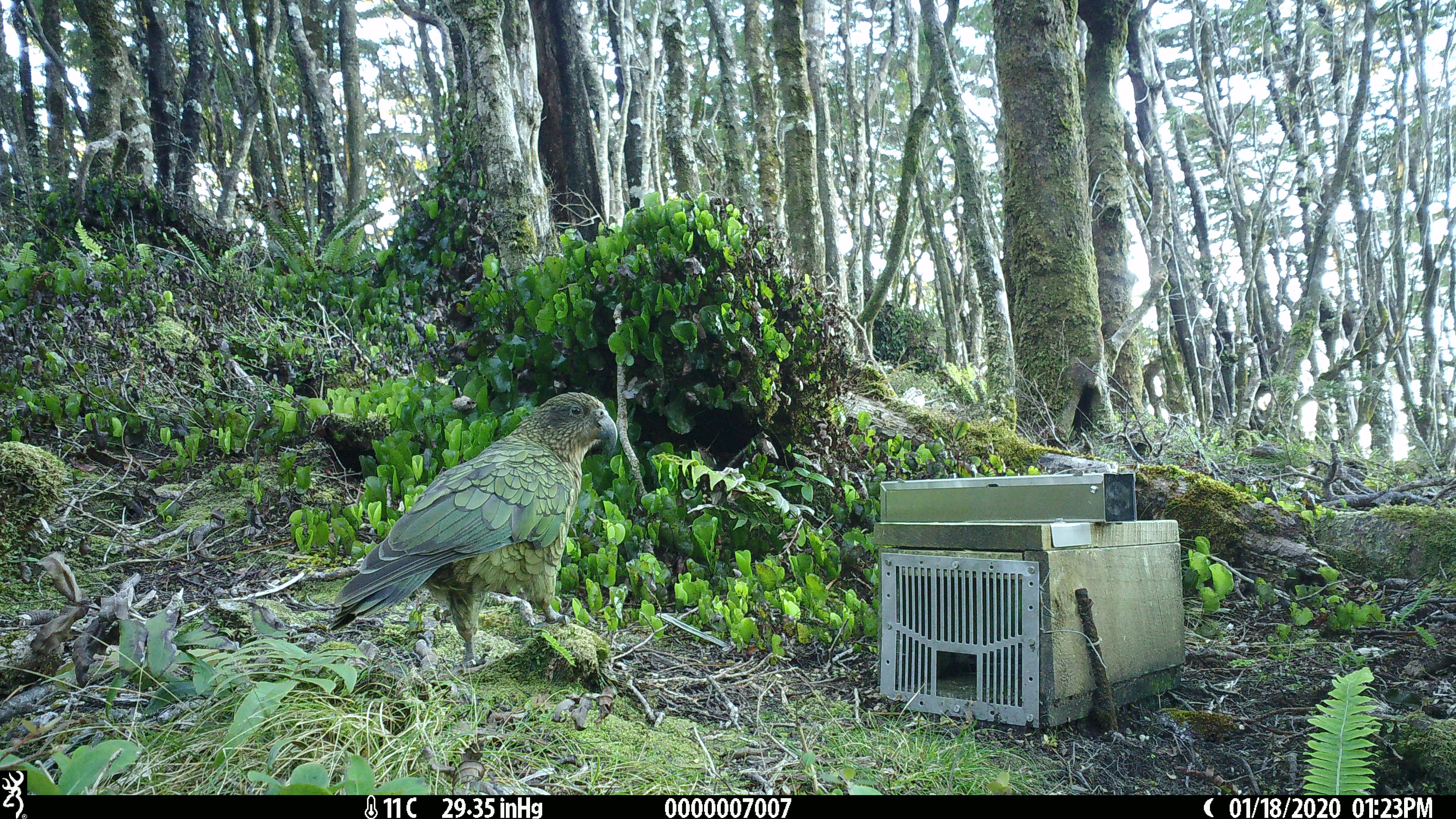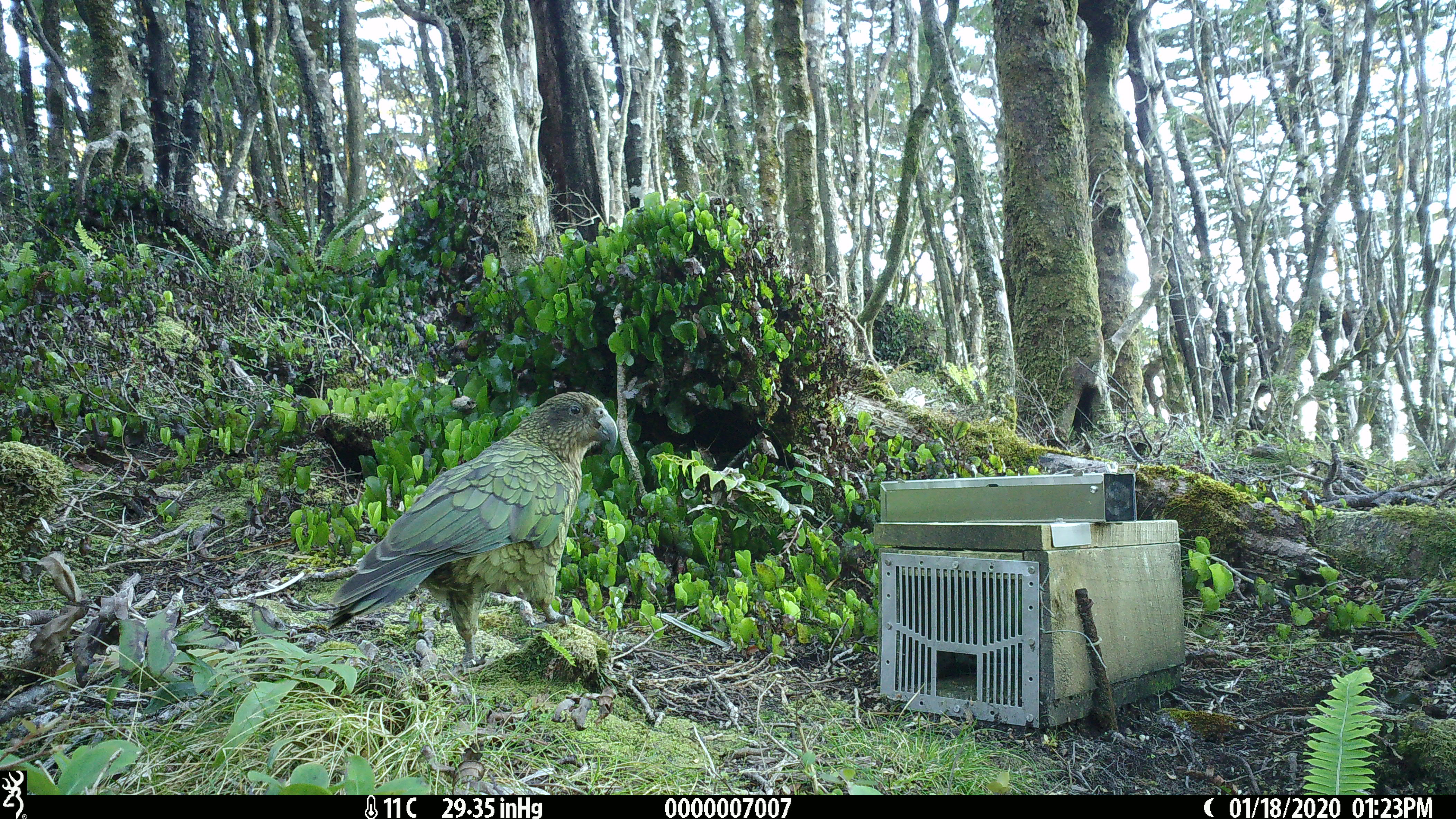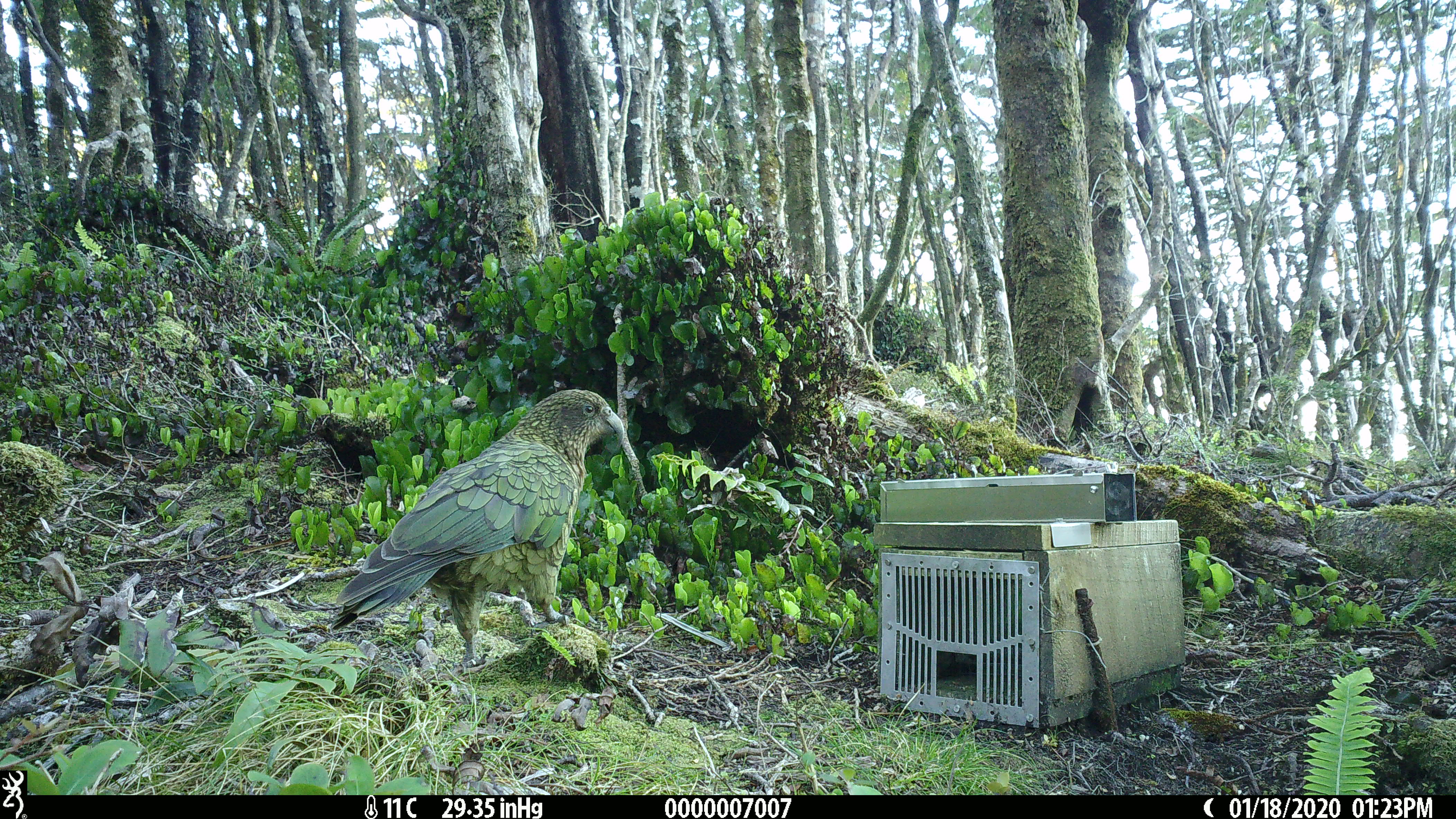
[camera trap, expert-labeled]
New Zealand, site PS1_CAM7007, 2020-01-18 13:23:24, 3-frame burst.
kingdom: Animalia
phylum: Chordata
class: Aves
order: Psittaciformes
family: Strigopidae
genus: Nestor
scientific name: Nestor notabilis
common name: kea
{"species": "kea (Nestor notabilis)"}